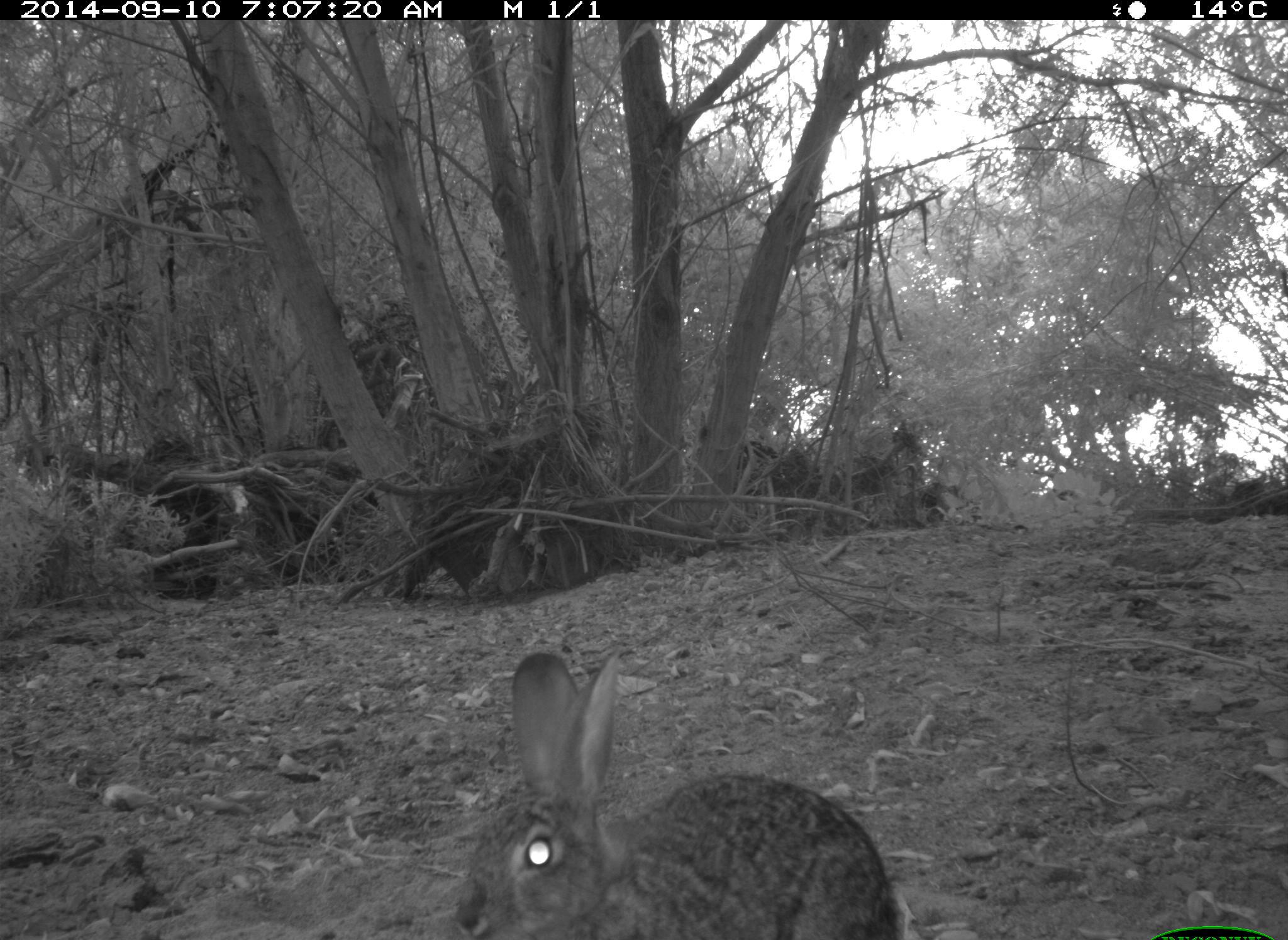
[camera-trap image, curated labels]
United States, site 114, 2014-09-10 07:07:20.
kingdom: Animalia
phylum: Chordata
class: Mammalia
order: Lagomorpha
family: Leporidae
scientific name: Leporidae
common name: rabbits and hares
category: rabbit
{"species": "rabbit (rabbits and hares) (Leporidae)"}